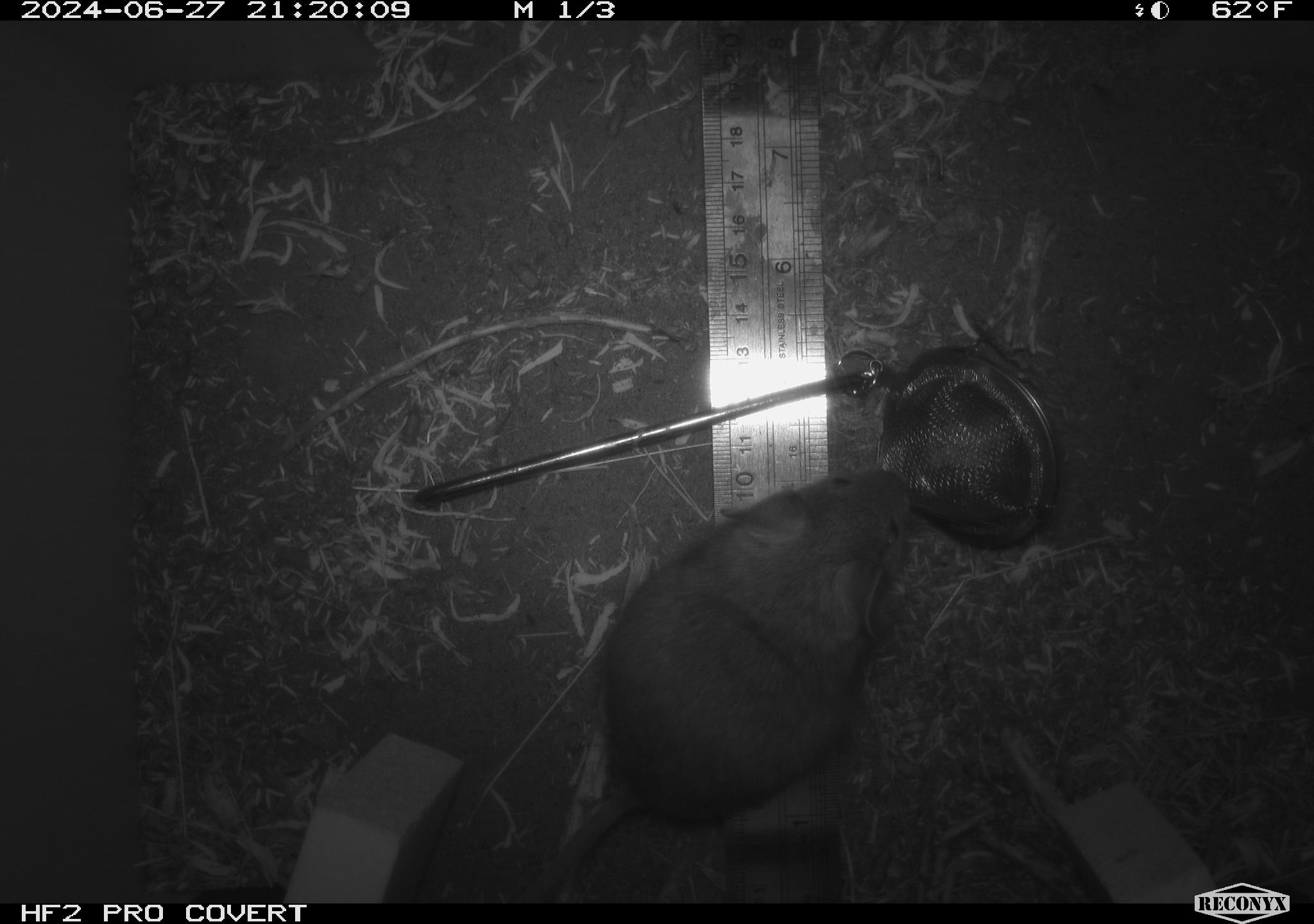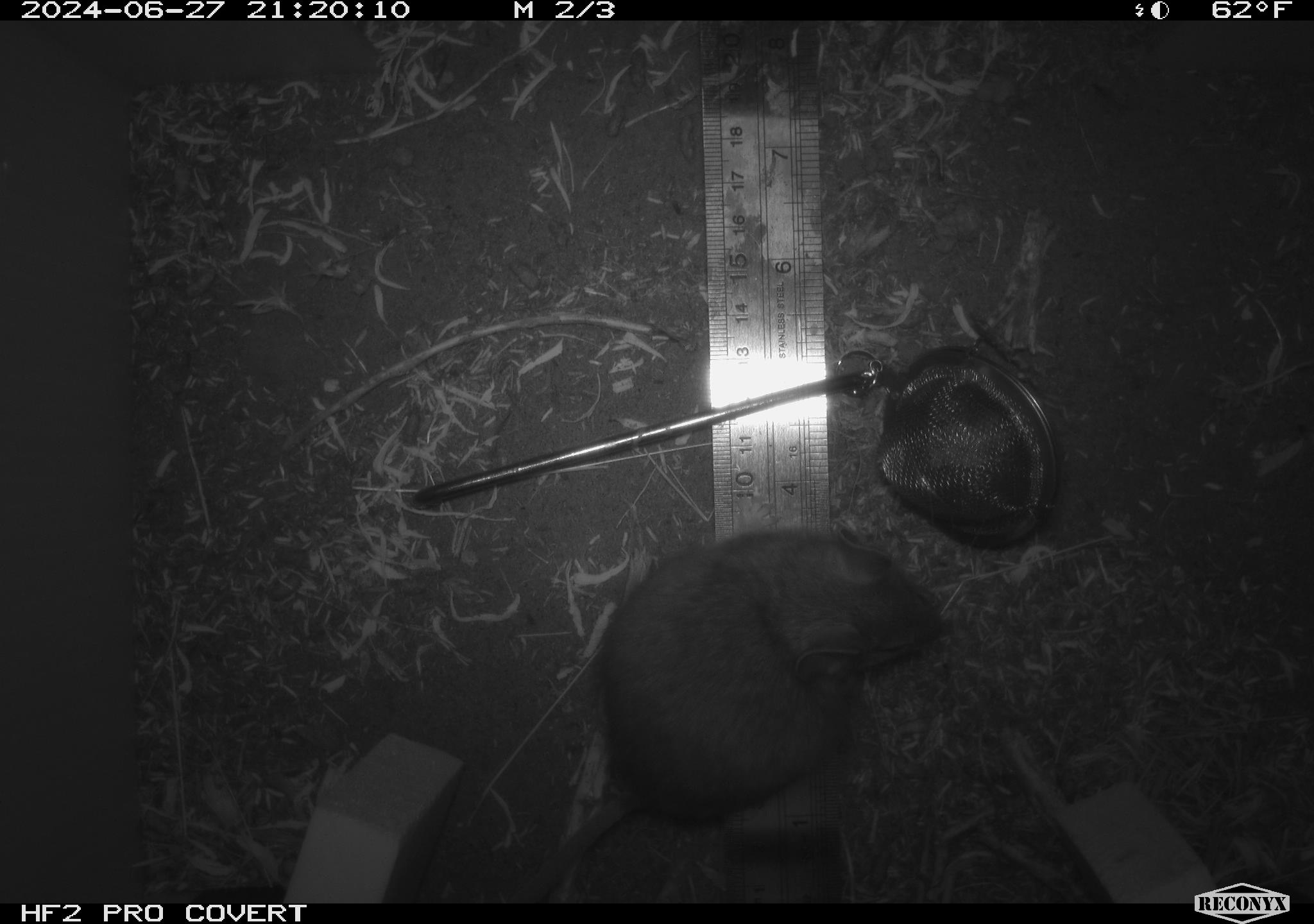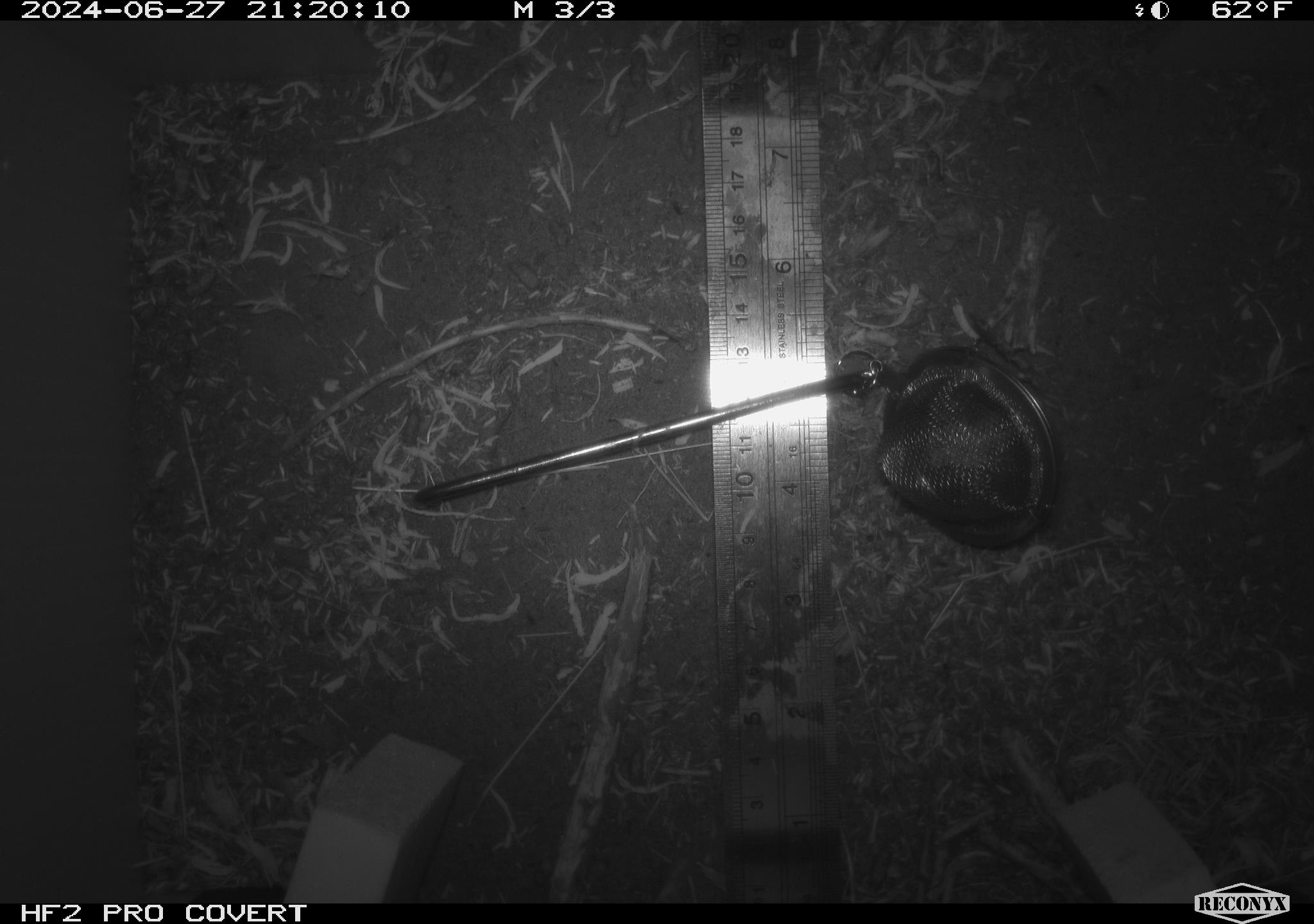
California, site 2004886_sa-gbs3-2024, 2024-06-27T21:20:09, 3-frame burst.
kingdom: Animalia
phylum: Chordata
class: Mammalia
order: Rodentia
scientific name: Rodentia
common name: mouse species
Mouse species (Rodentia).